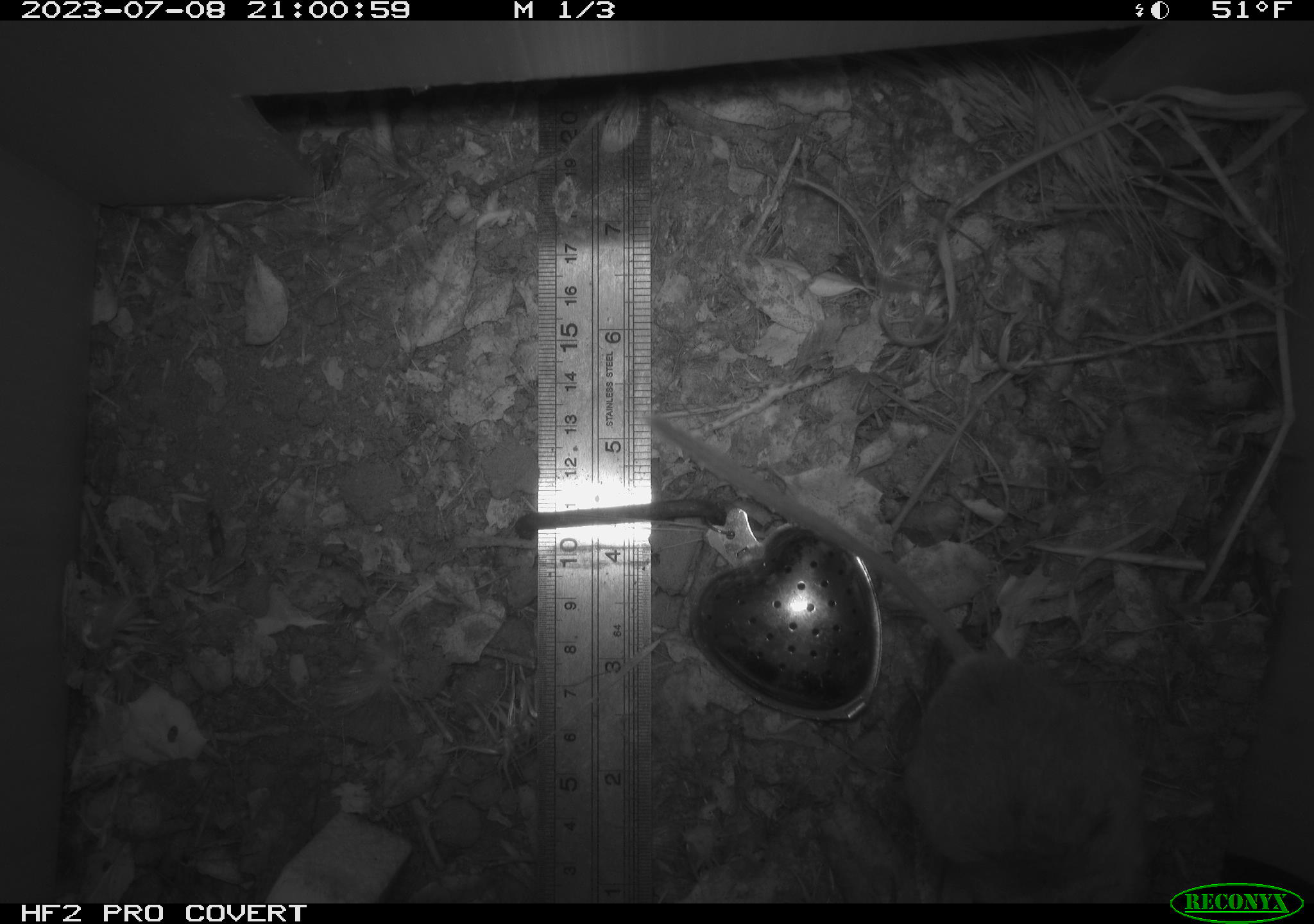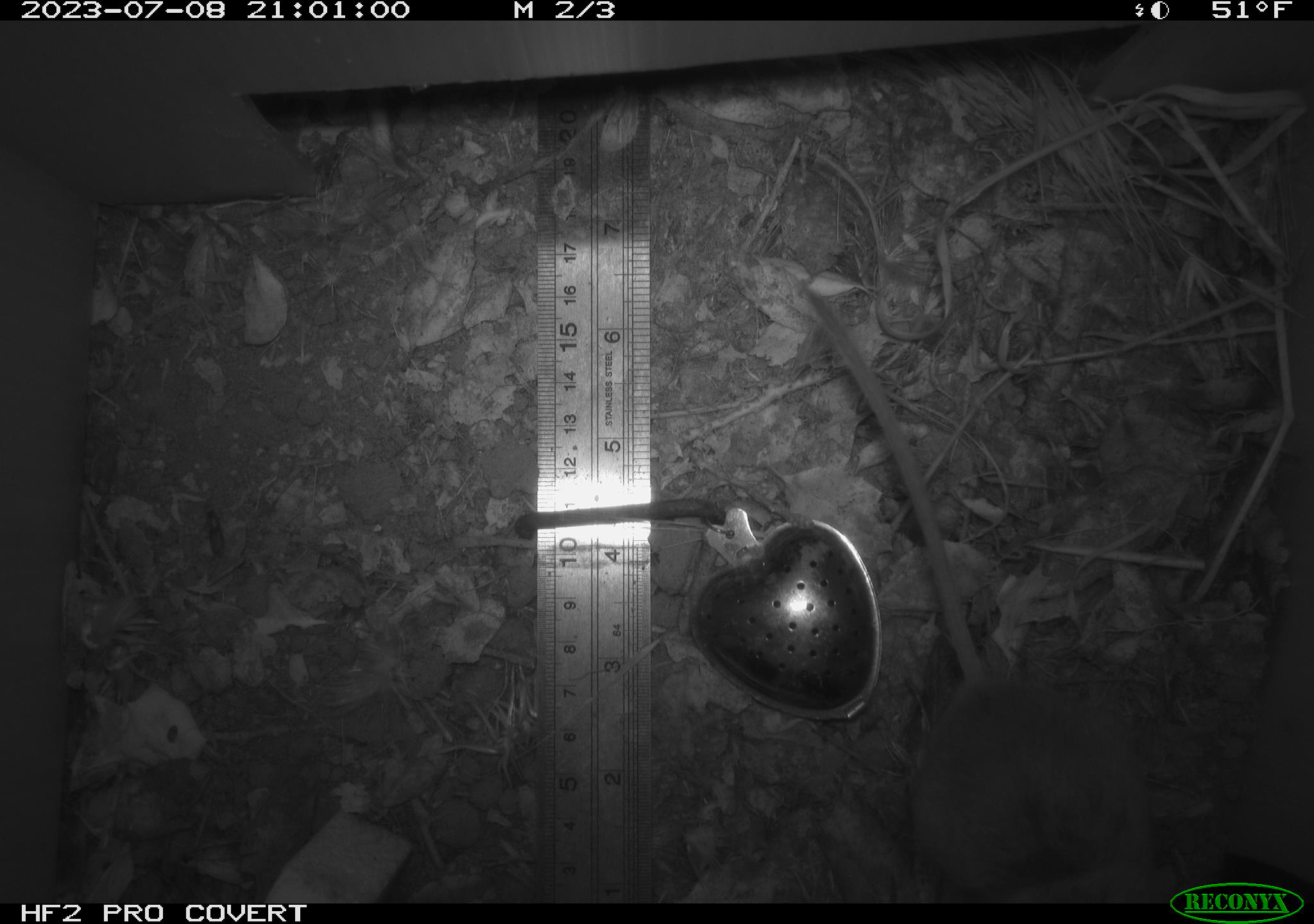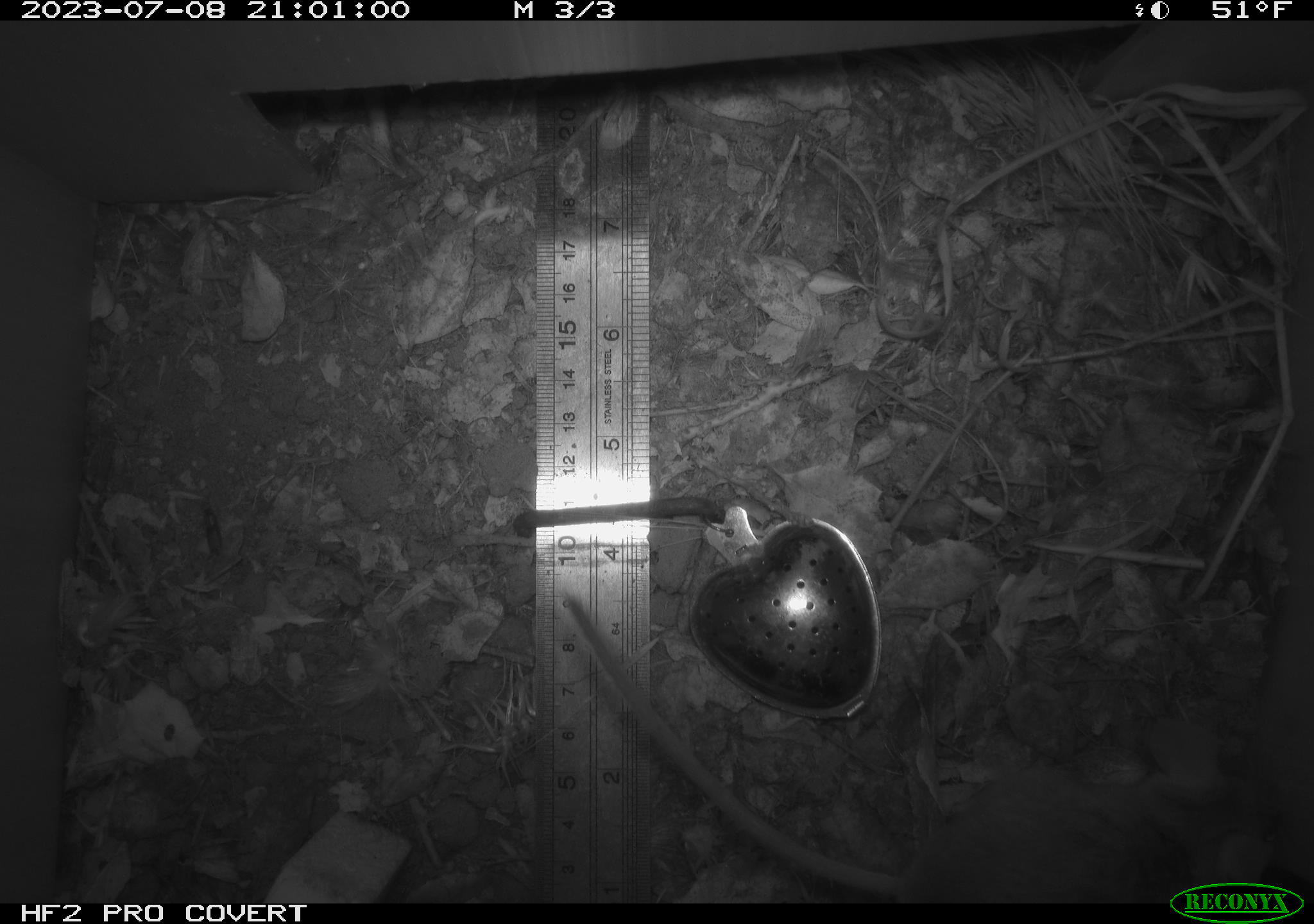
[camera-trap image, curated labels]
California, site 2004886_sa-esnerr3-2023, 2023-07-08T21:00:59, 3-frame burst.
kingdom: Animalia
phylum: Chordata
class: Mammalia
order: Rodentia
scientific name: Rodentia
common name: mouse species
Mouse species (Rodentia).